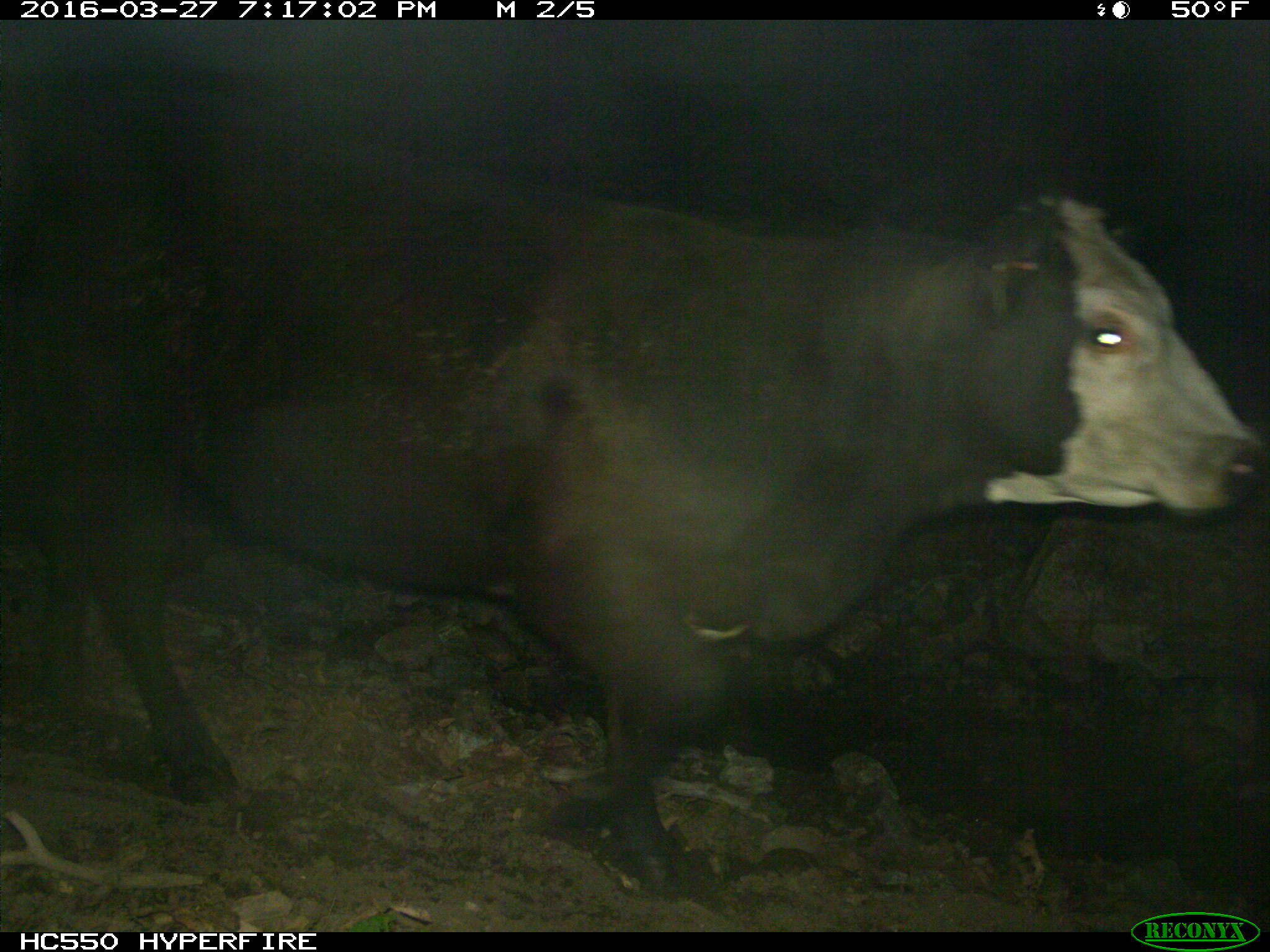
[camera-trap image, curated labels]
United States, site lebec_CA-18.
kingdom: Animalia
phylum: Chordata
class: Mammalia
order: Artiodactyla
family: Bovidae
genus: Bos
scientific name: Bos taurus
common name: domestic cow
Bos taurus (domestic cow).